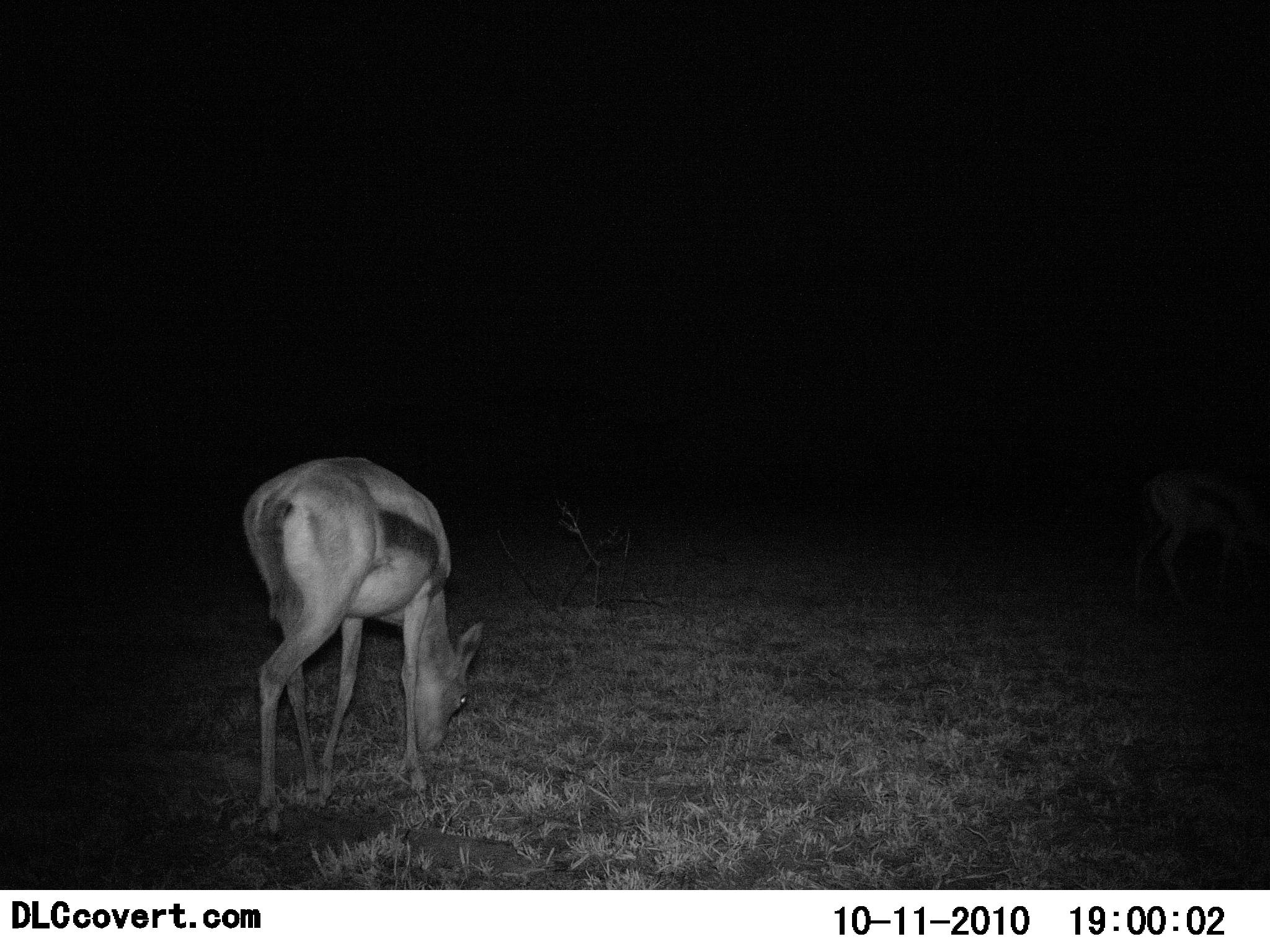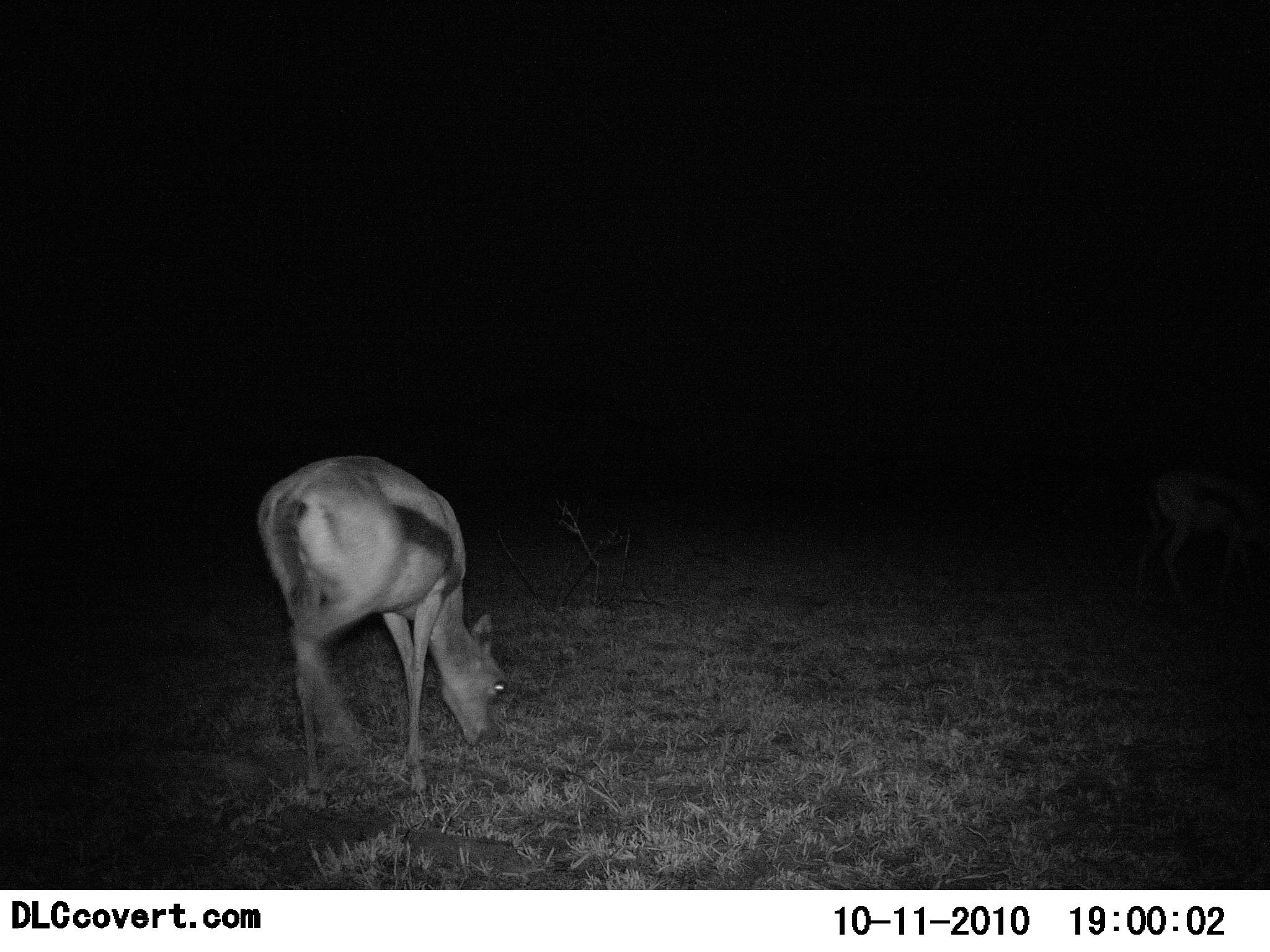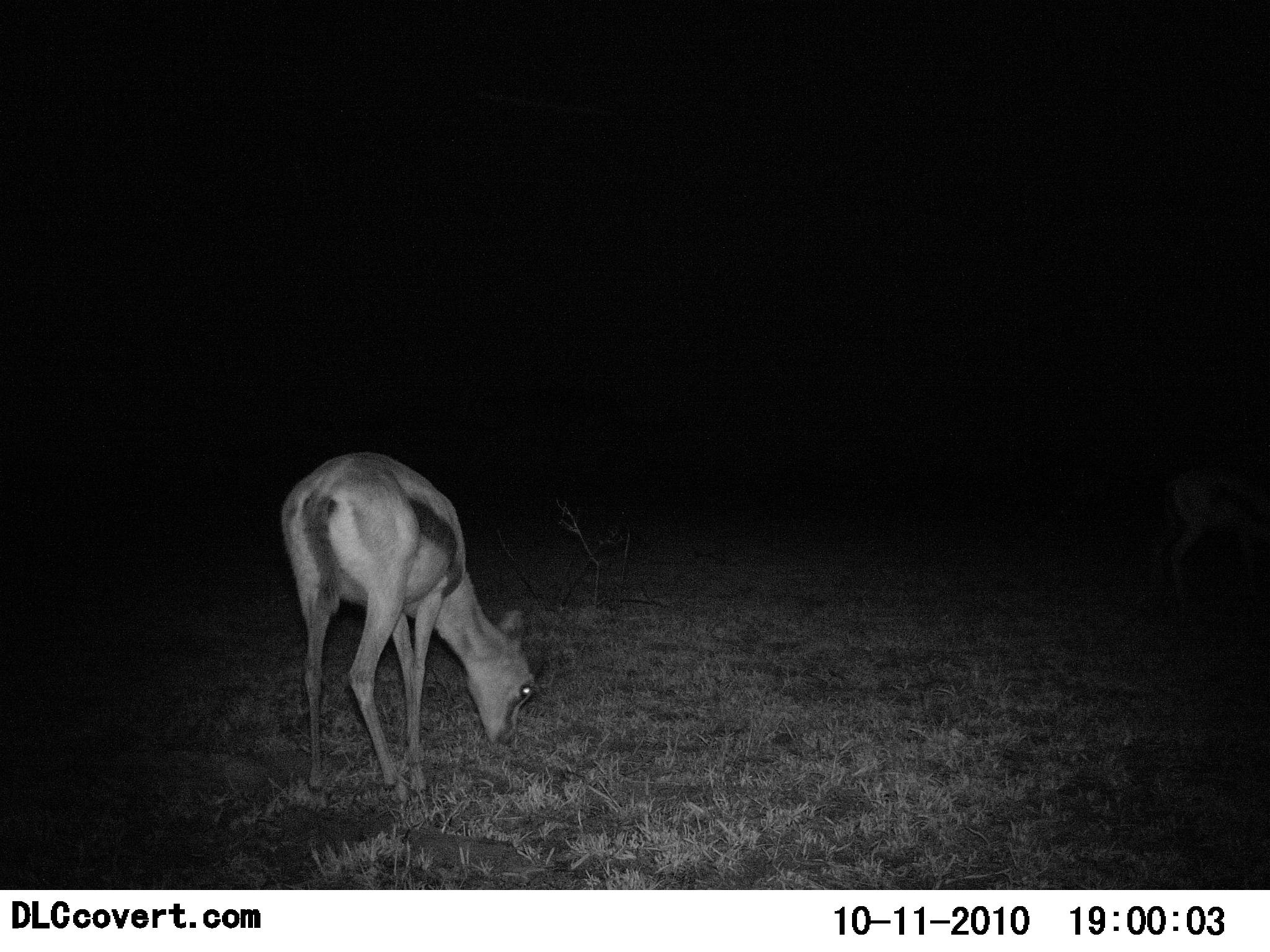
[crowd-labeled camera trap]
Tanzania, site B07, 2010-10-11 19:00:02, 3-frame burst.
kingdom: Animalia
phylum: Chordata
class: Mammalia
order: Artiodactyla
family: Bovidae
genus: Eudorcas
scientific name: Eudorcas thomsonii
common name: thomson's gazelle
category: gazellethomsons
Gazellethomsons (thomson's gazelle) (Eudorcas thomsonii), count 2. Behavior (volunteer vote fractions): standing 15%, resting 0%, moving 15%, interacting 0%. Young present (vote fraction): 8%. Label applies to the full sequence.